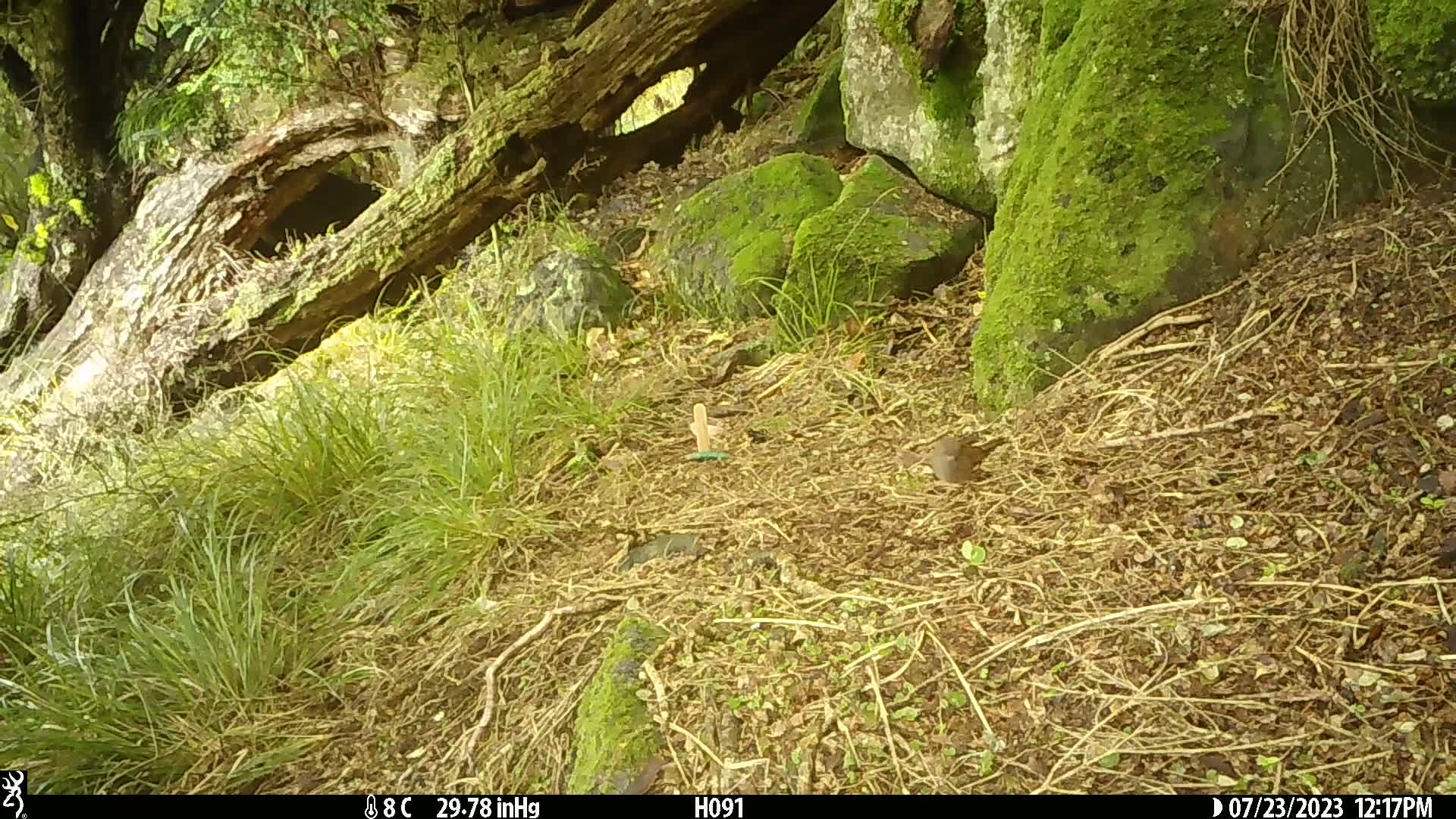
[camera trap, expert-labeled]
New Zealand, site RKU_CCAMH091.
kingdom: Animalia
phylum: Chordata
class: Aves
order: Passeriformes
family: Prunellidae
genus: Prunella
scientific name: Prunella modularis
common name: dunnock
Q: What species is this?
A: Dunnock (Prunella modularis).